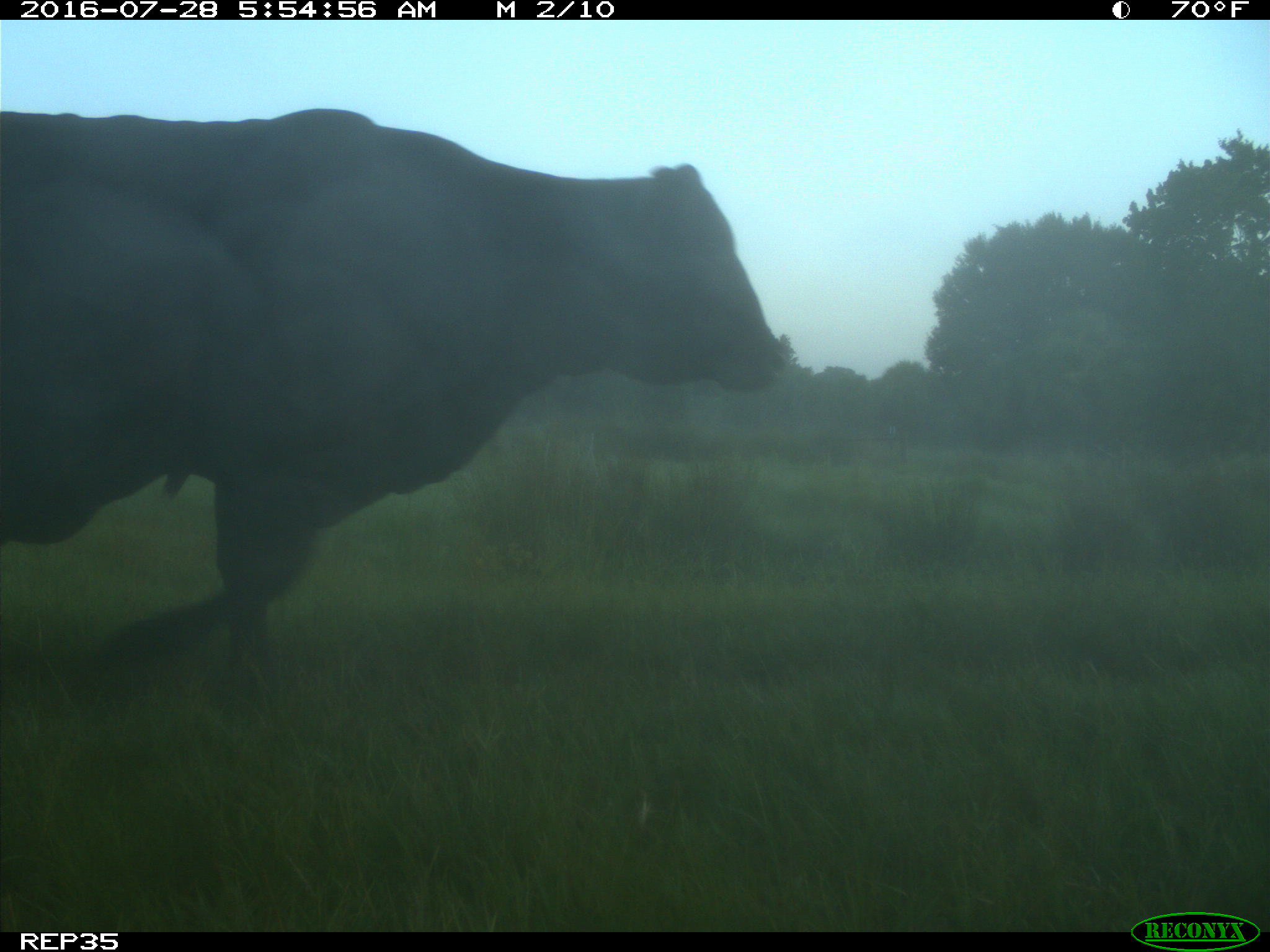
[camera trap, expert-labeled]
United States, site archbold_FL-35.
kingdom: Animalia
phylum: Chordata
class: Mammalia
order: Artiodactyla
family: Bovidae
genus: Bos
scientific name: Bos taurus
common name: domestic cow